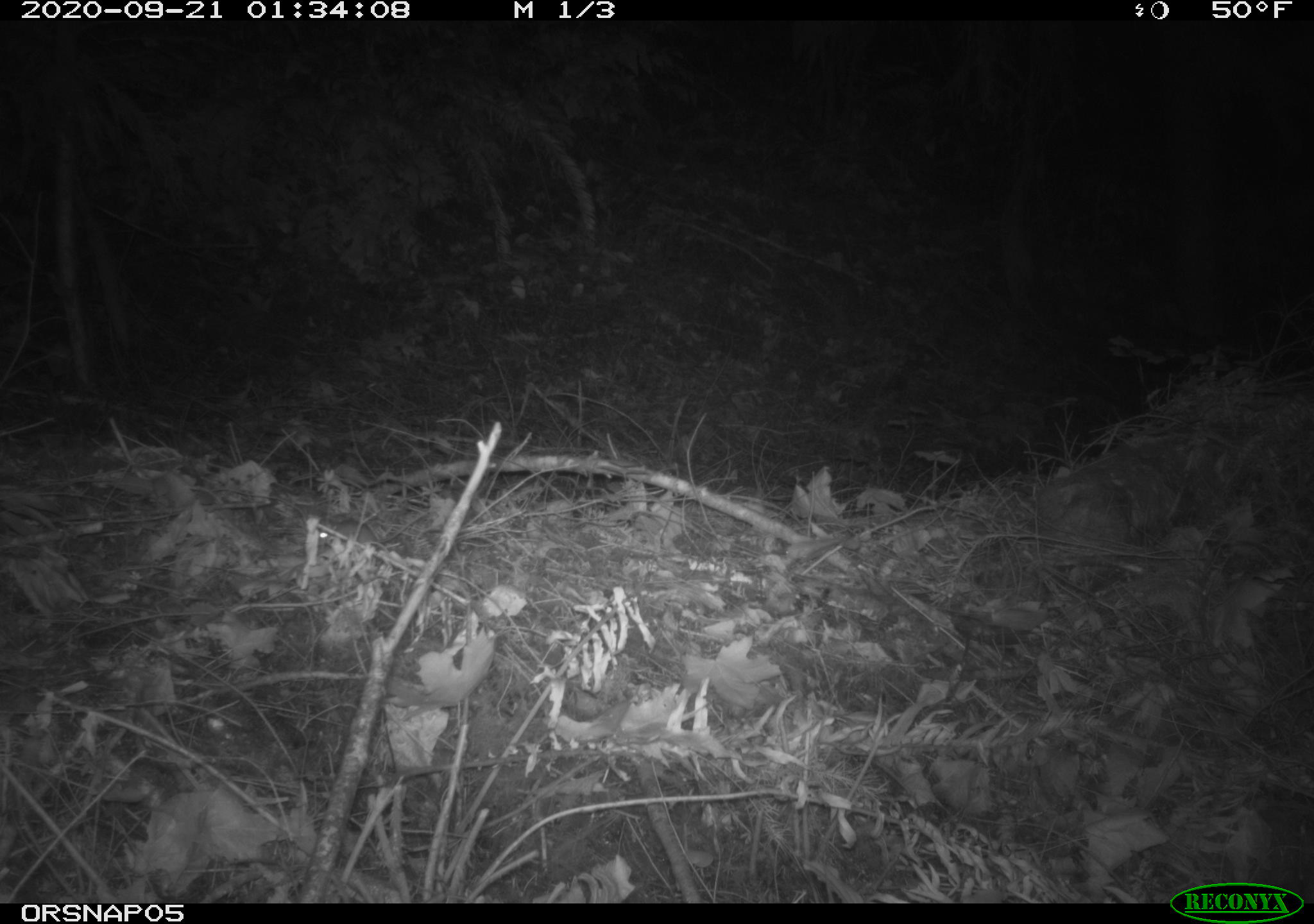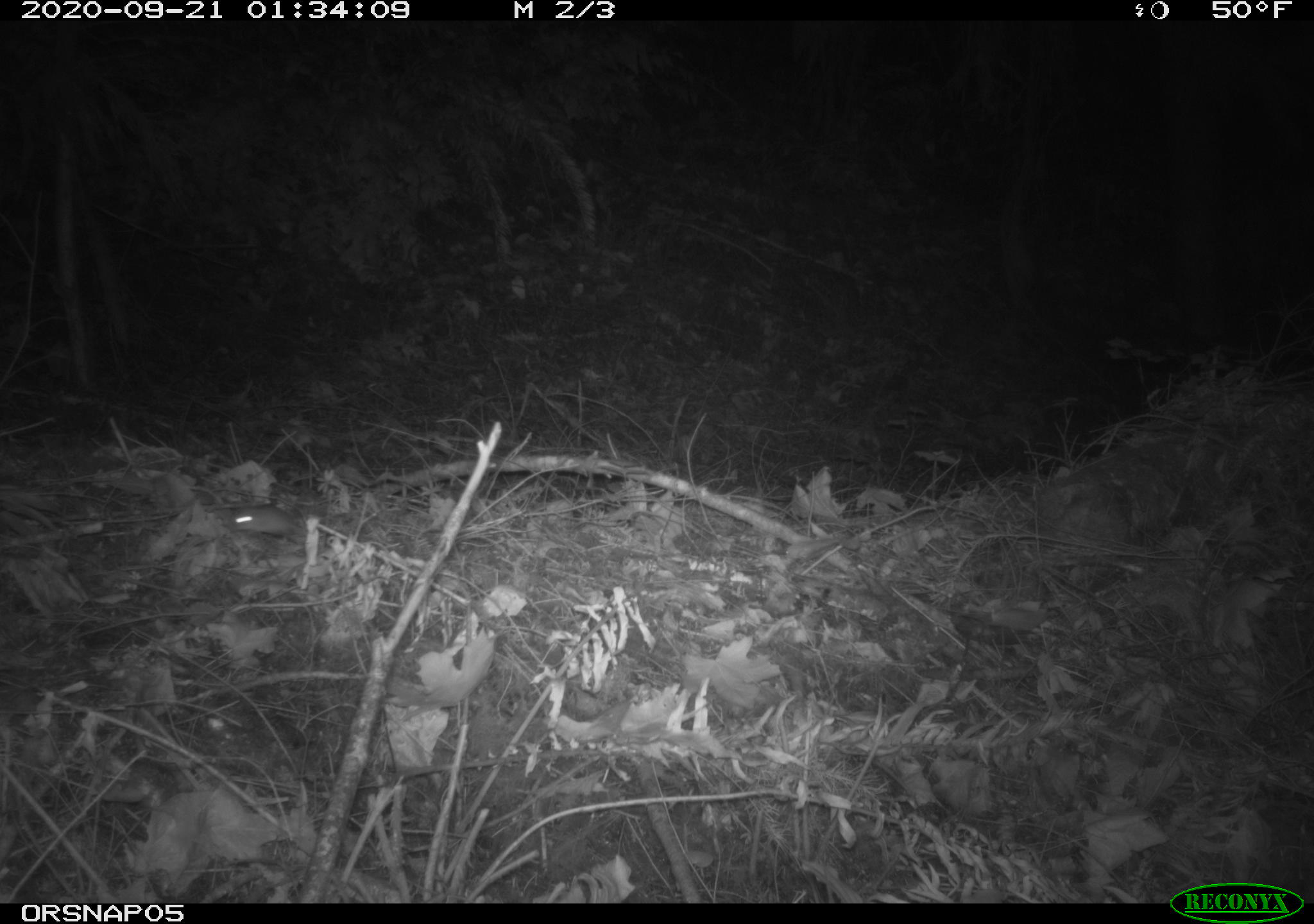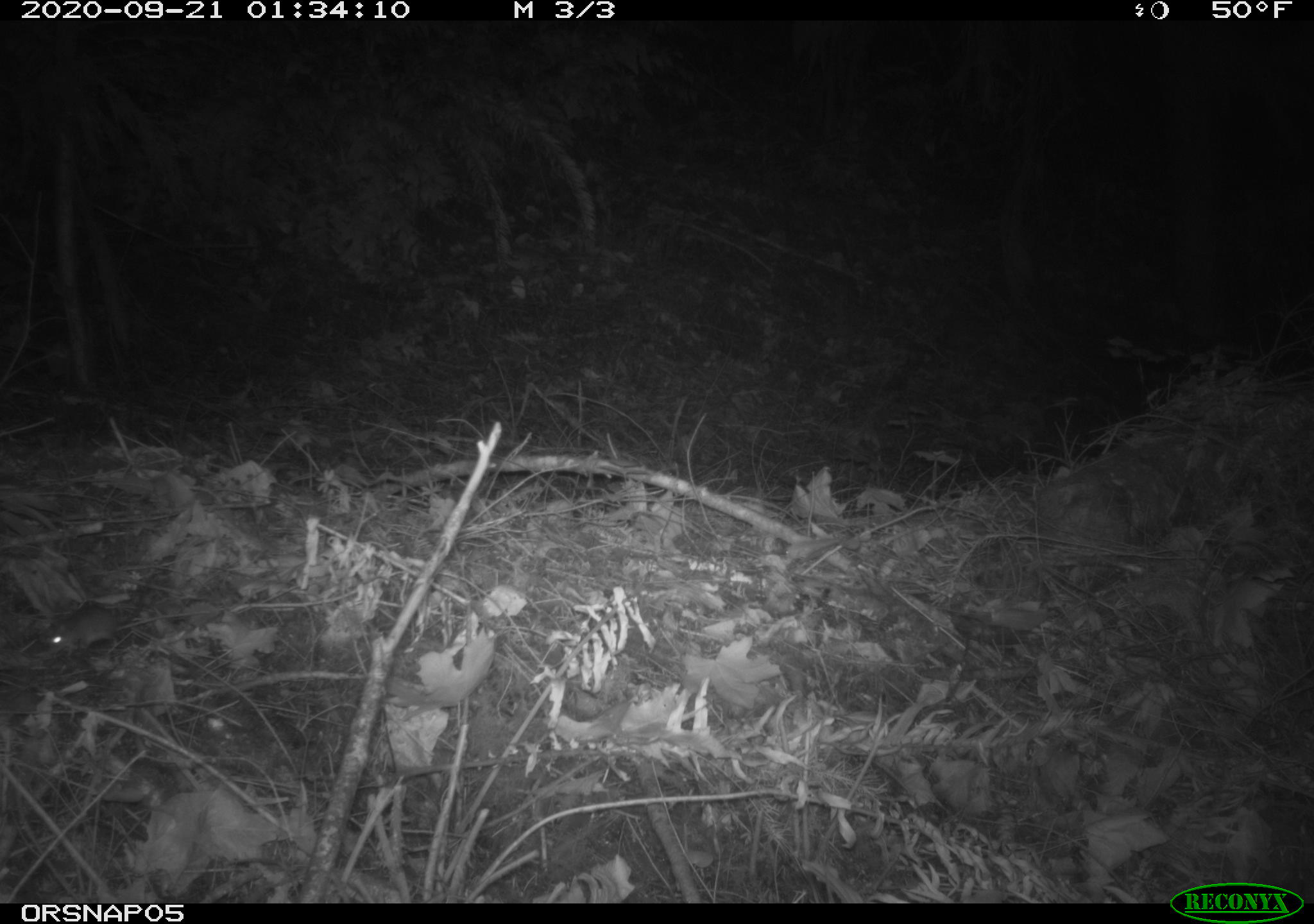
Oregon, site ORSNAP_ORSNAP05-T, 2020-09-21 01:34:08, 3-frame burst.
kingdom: Animalia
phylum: Chordata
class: Mammalia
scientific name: Mammalia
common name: small mammal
Small mammal (Mammalia).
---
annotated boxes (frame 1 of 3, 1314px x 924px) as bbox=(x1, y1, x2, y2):
small mammal: bbox=(298, 508, 438, 569)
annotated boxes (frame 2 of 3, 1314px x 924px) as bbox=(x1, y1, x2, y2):
small mammal: bbox=(186, 500, 324, 547)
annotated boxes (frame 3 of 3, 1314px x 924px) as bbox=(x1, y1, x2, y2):
small mammal: bbox=(27, 592, 148, 674)